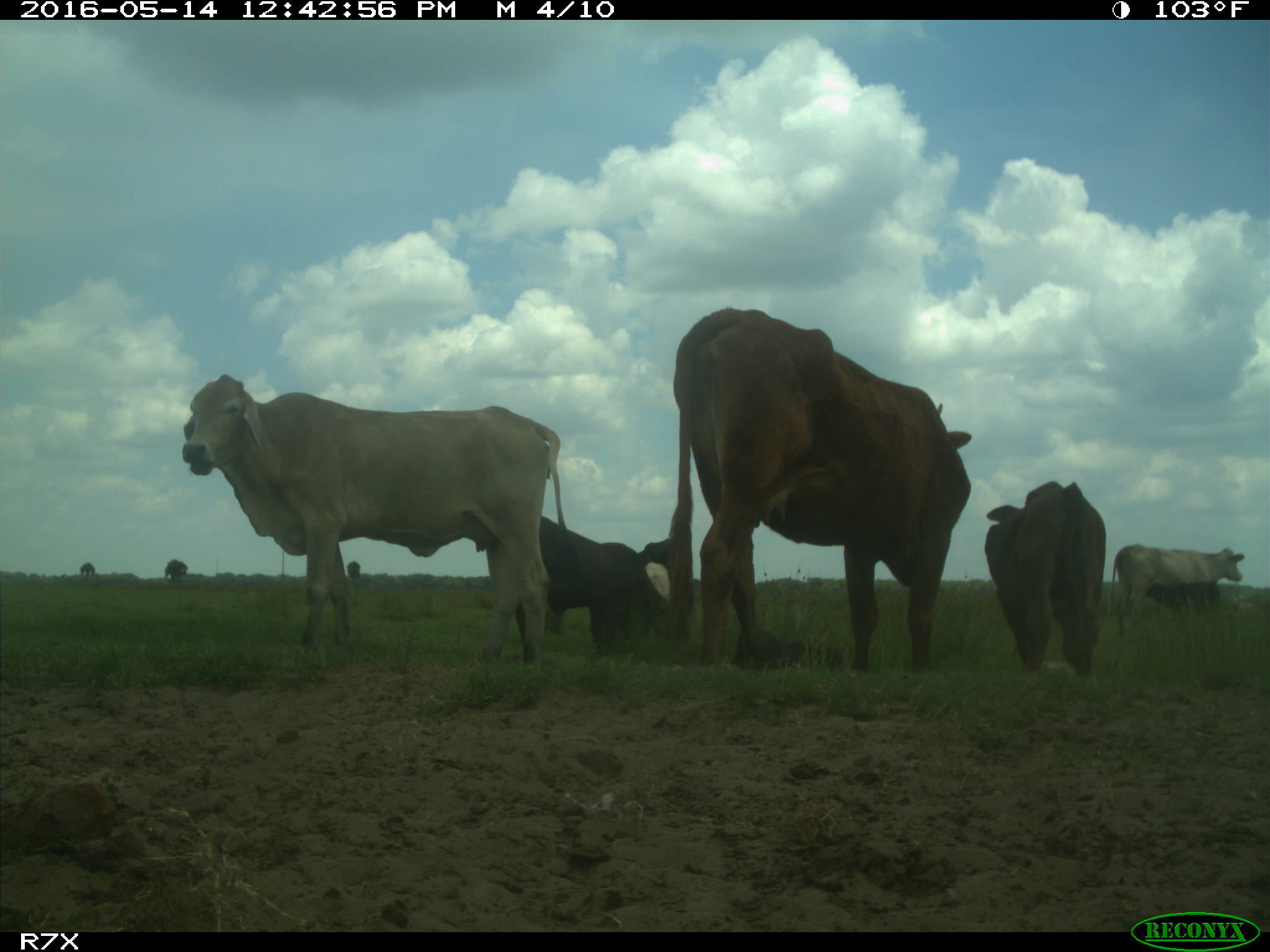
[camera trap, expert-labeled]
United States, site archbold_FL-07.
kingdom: Animalia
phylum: Chordata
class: Mammalia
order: Artiodactyla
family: Bovidae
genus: Bos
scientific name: Bos taurus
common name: domestic cow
Bos taurus (domestic cow).